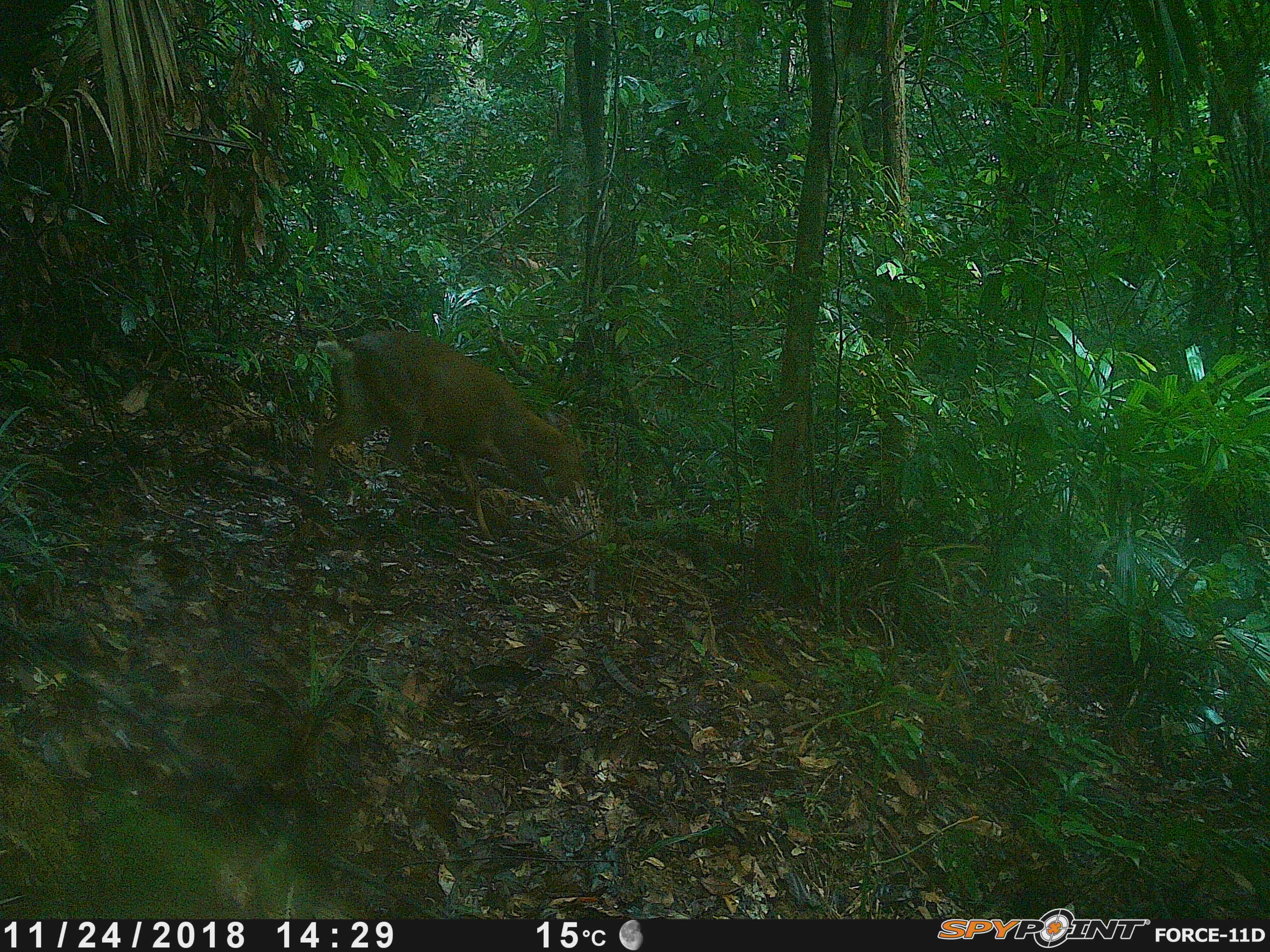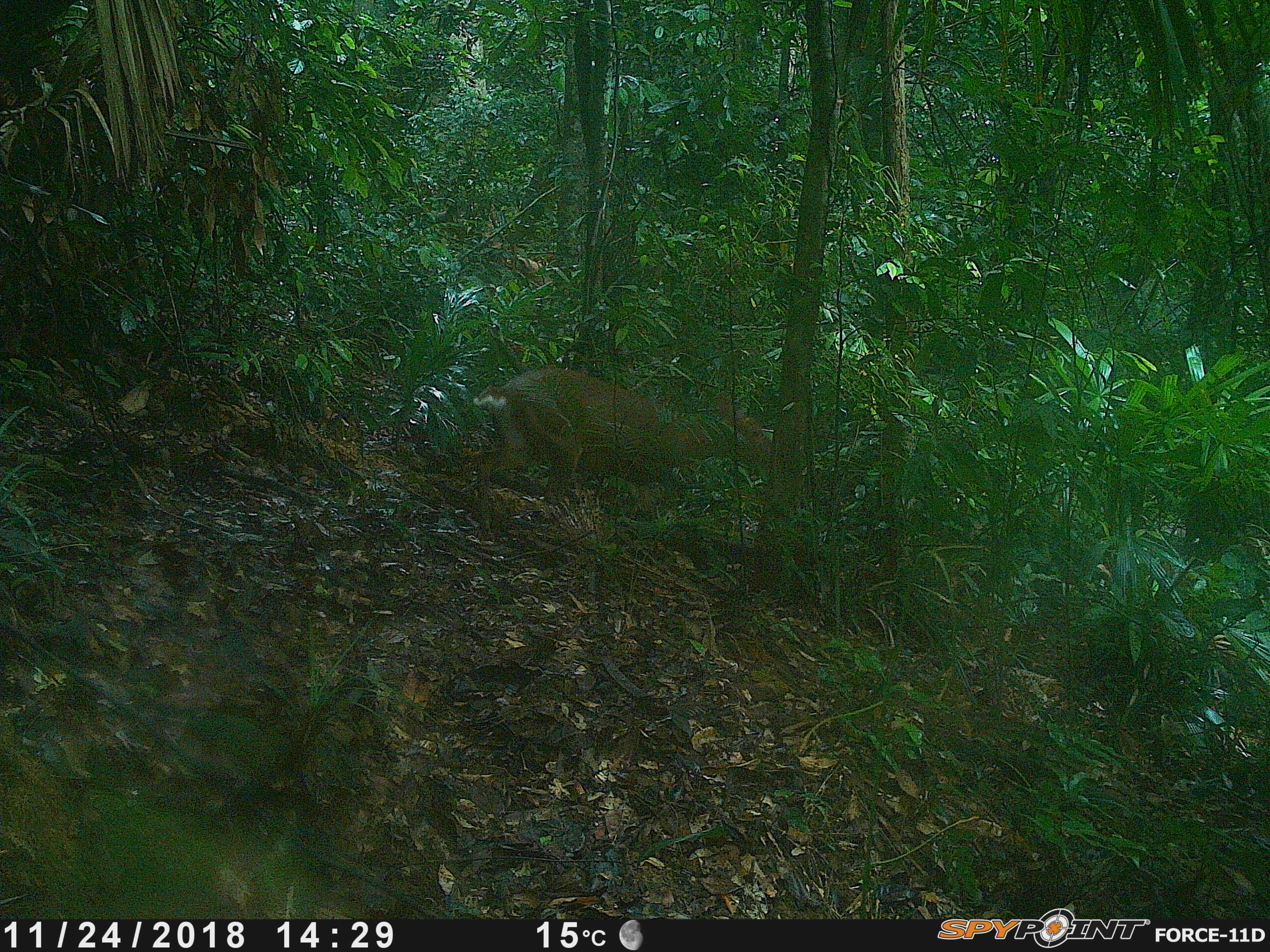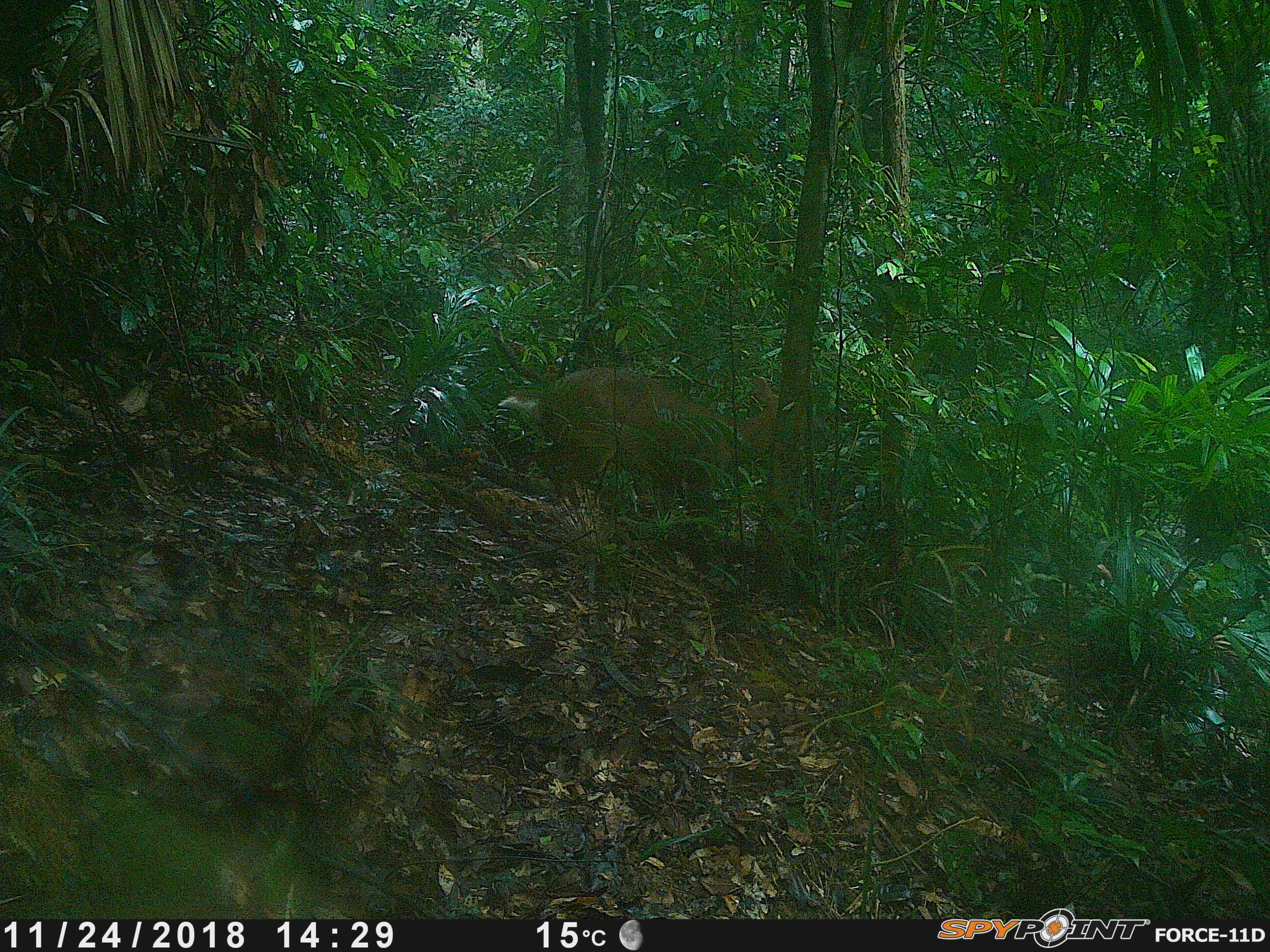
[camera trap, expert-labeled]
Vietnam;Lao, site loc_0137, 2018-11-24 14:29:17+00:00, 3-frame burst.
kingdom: Animalia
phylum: Chordata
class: Mammalia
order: Artiodactyla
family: Cervidae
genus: Muntiacus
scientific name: Muntiacus vuquangensis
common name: large-antlered muntjac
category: large antlered muntjac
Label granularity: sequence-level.